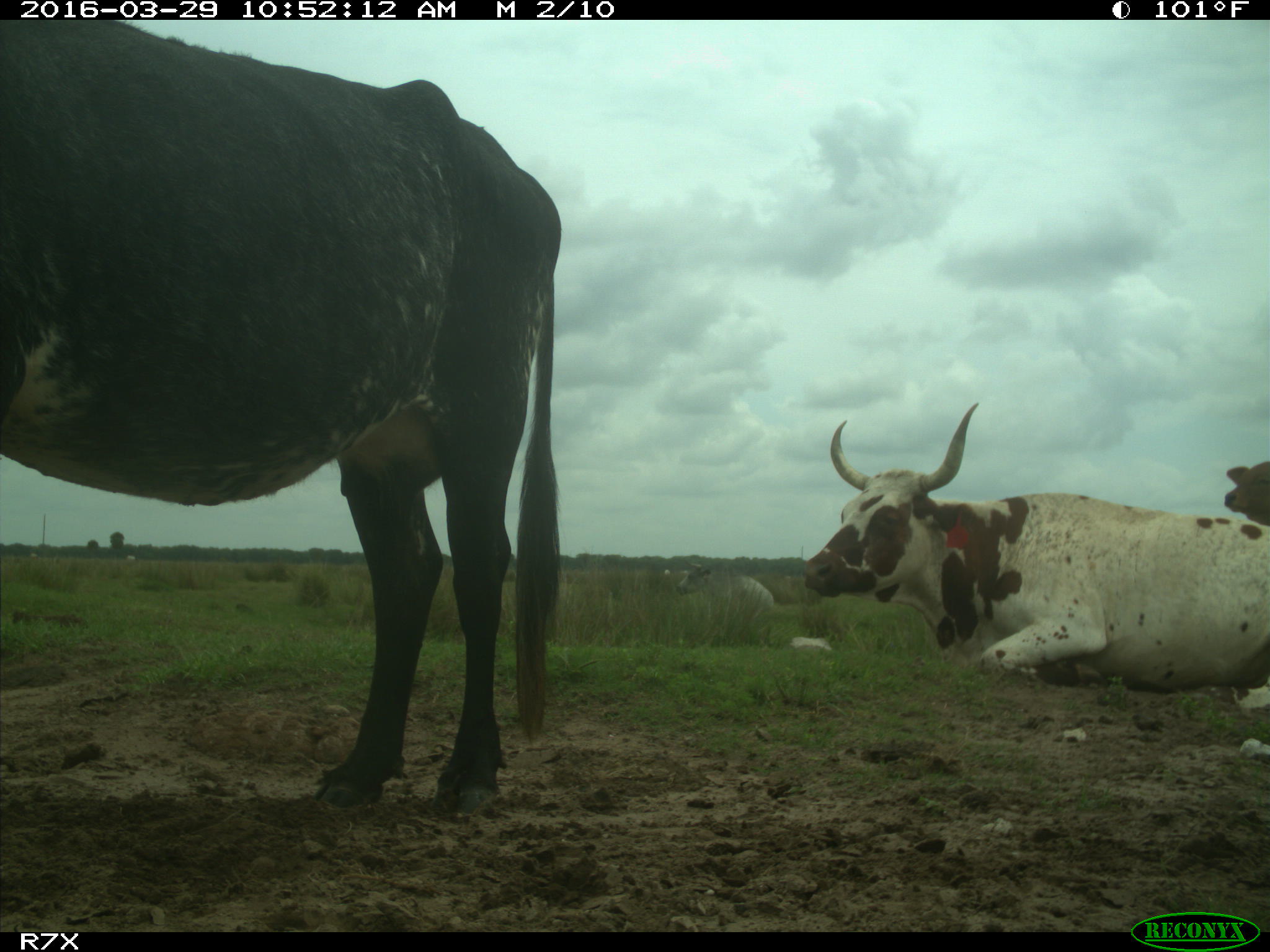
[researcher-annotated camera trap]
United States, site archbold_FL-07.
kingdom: Animalia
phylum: Chordata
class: Mammalia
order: Artiodactyla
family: Bovidae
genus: Bos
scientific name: Bos taurus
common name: domestic cow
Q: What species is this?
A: Bos taurus (domestic cow).